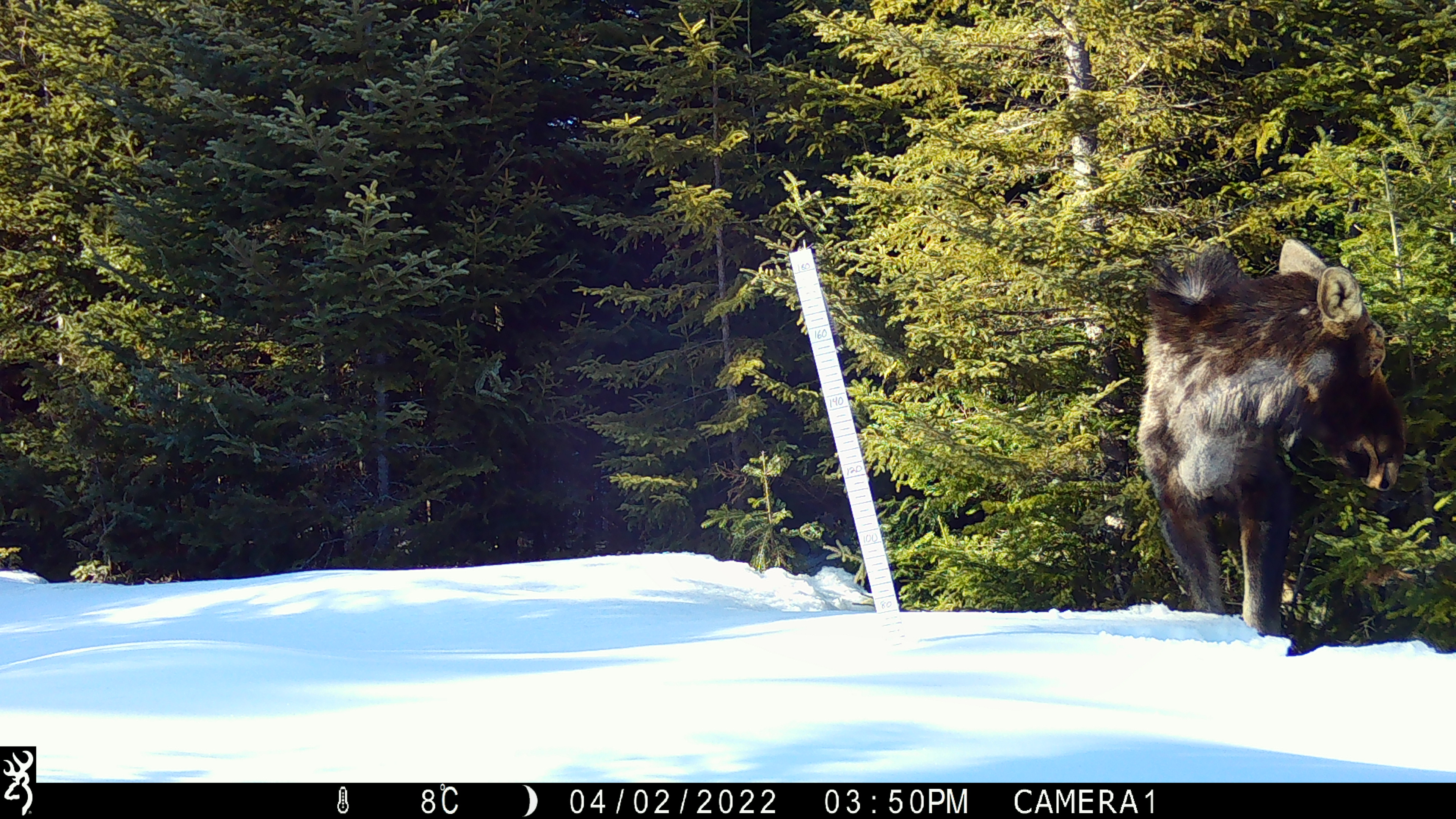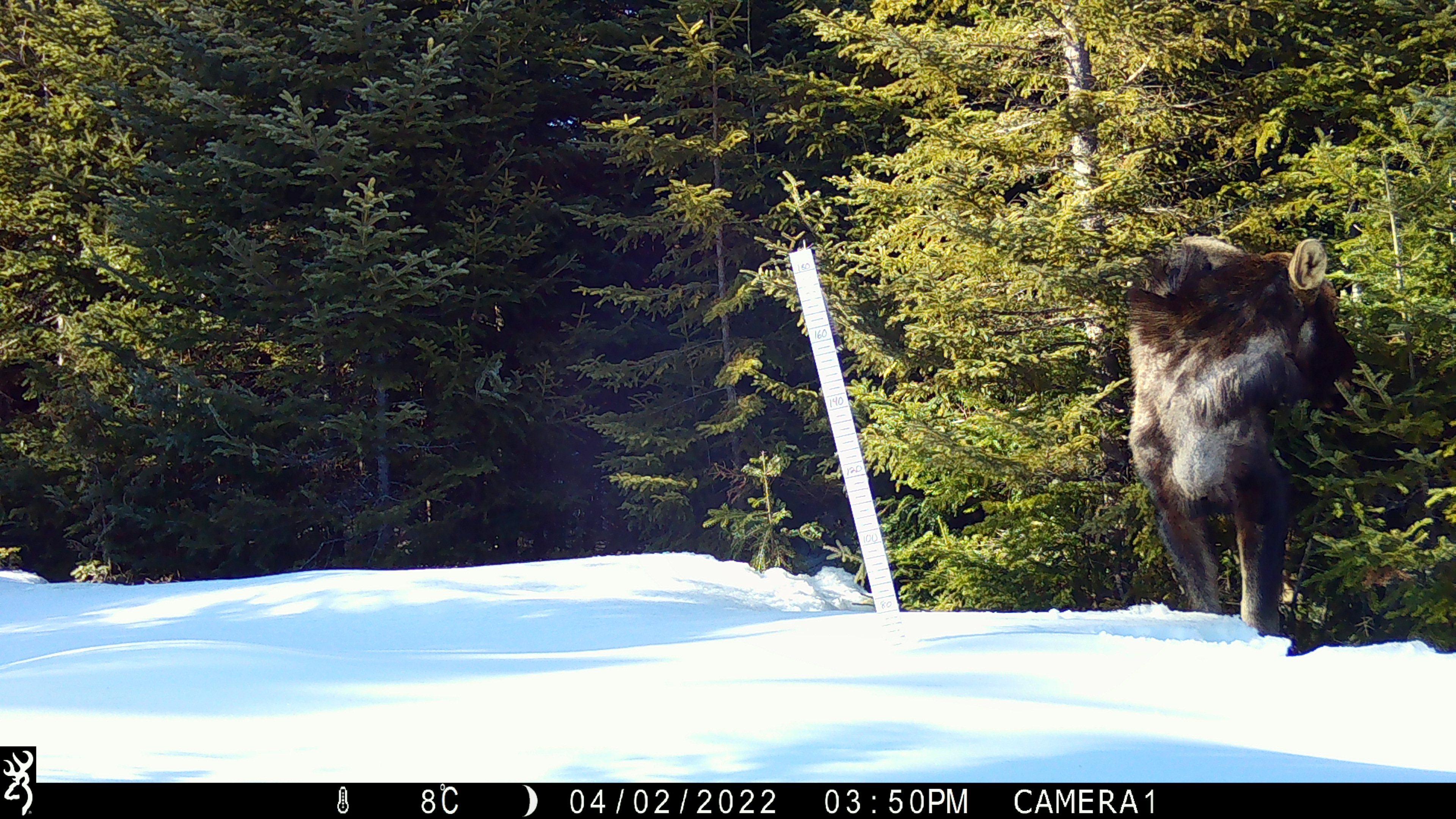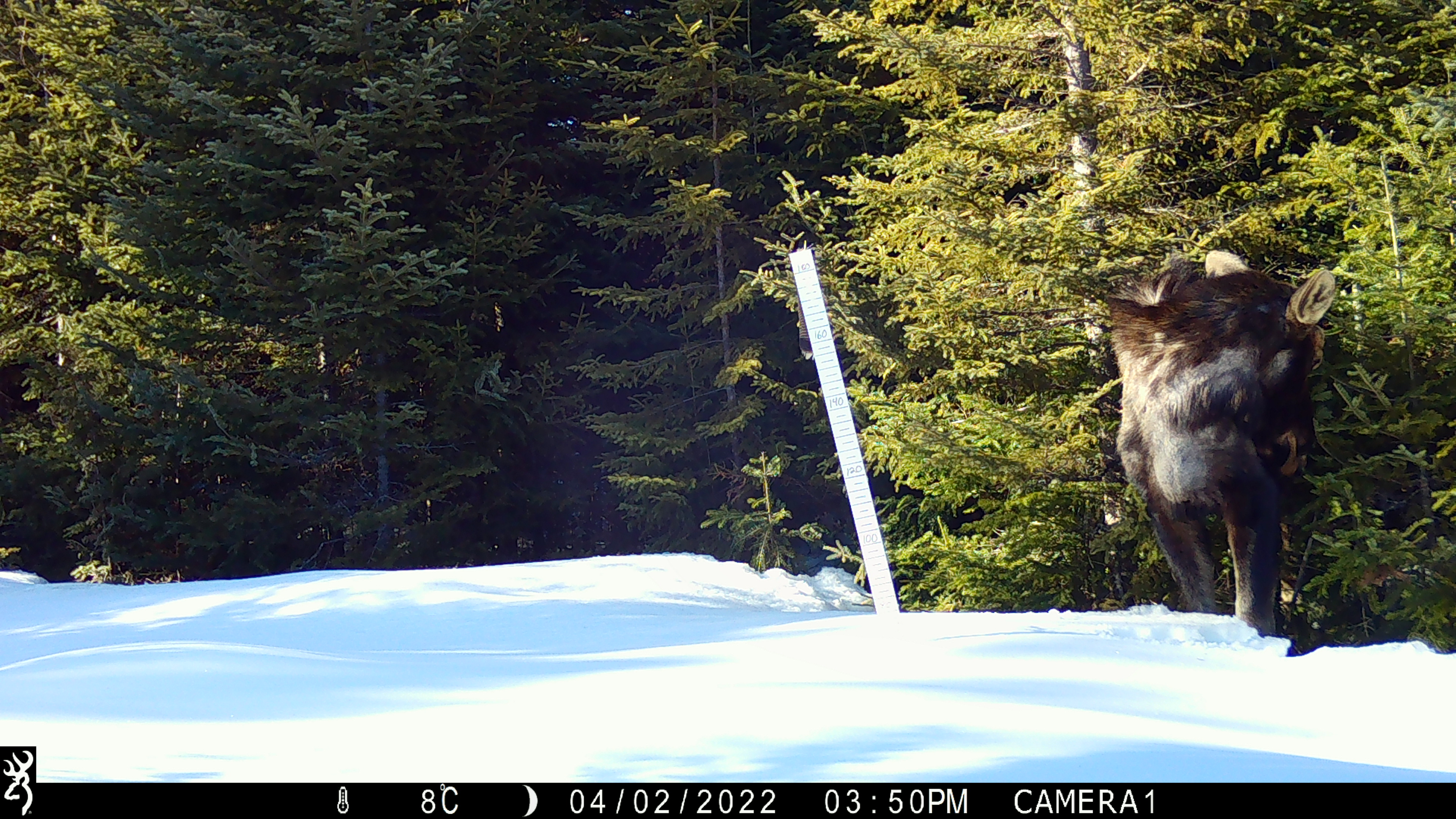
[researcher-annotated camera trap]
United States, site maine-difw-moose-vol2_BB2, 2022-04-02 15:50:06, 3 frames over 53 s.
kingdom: Animalia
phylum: Chordata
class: Mammalia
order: Artiodactyla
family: Cervidae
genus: Alces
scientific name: Alces alces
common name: moose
Moose (Alces alces).